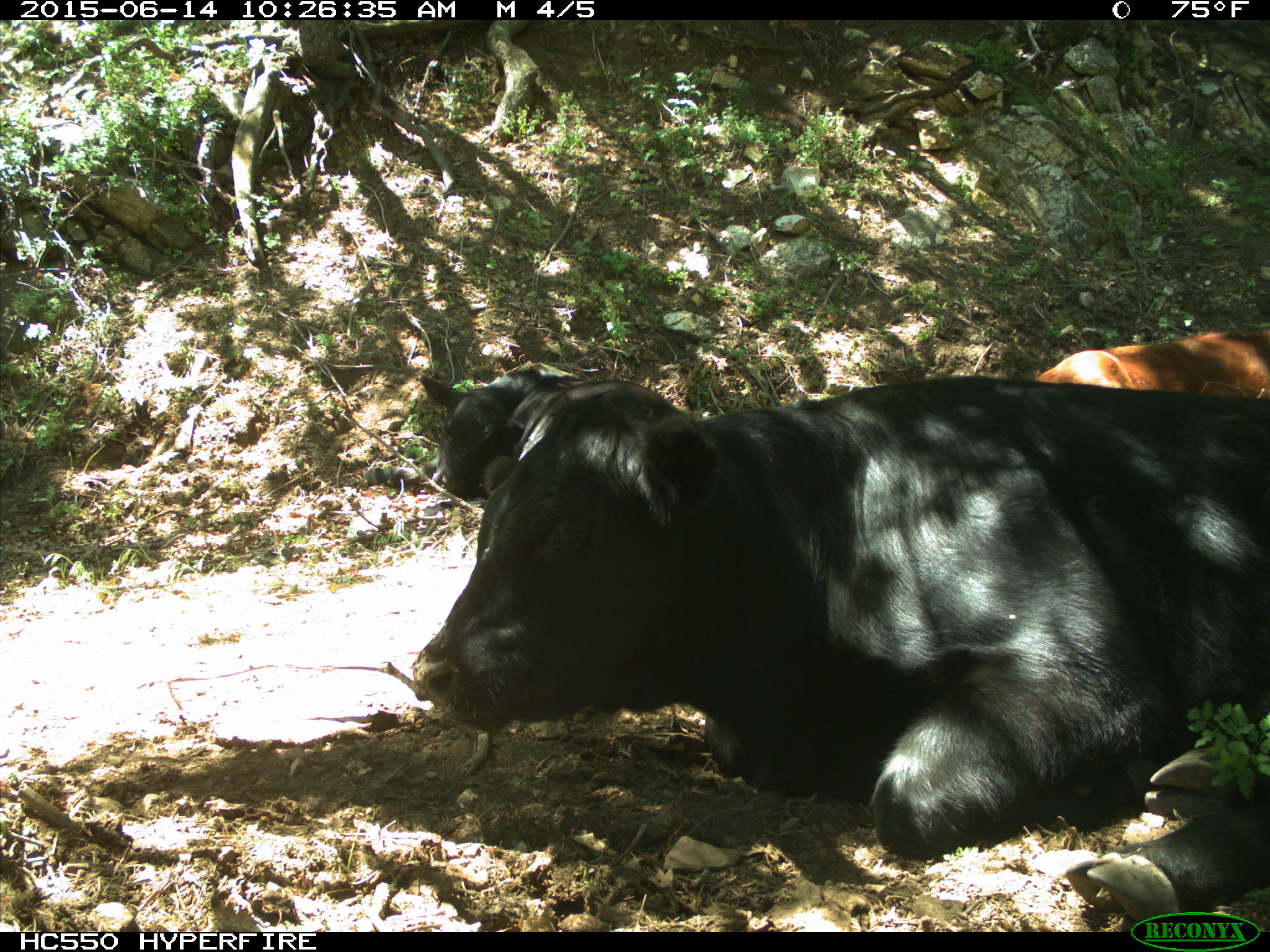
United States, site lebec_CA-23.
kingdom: Animalia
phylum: Chordata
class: Mammalia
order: Artiodactyla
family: Bovidae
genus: Bos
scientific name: Bos taurus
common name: domestic cow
Bos taurus (domestic cow).